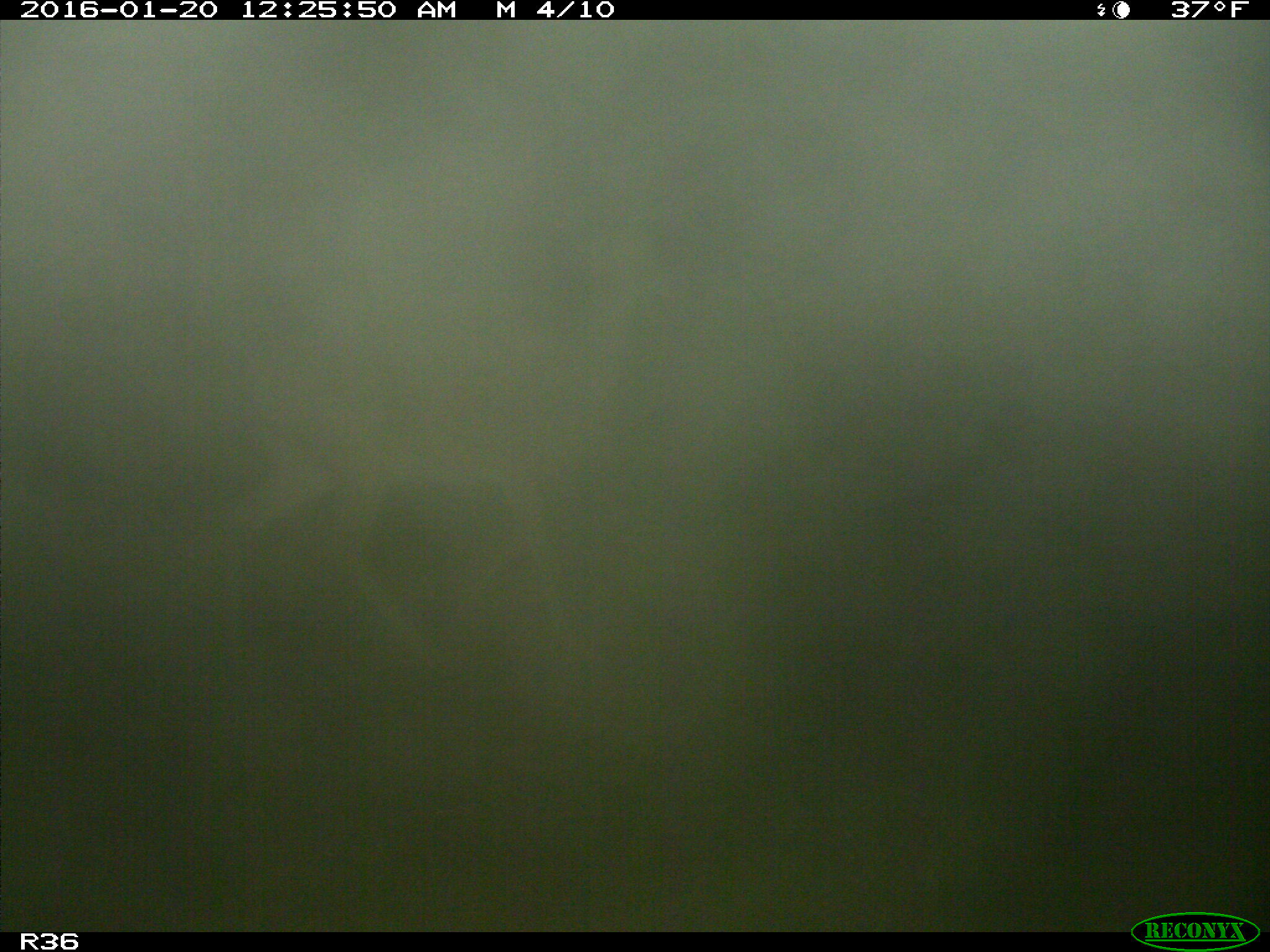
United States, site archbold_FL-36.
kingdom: Animalia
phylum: Chordata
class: Mammalia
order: Artiodactyla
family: Cervidae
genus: Odocoileus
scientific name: Odocoileus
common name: deer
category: unidentified deer